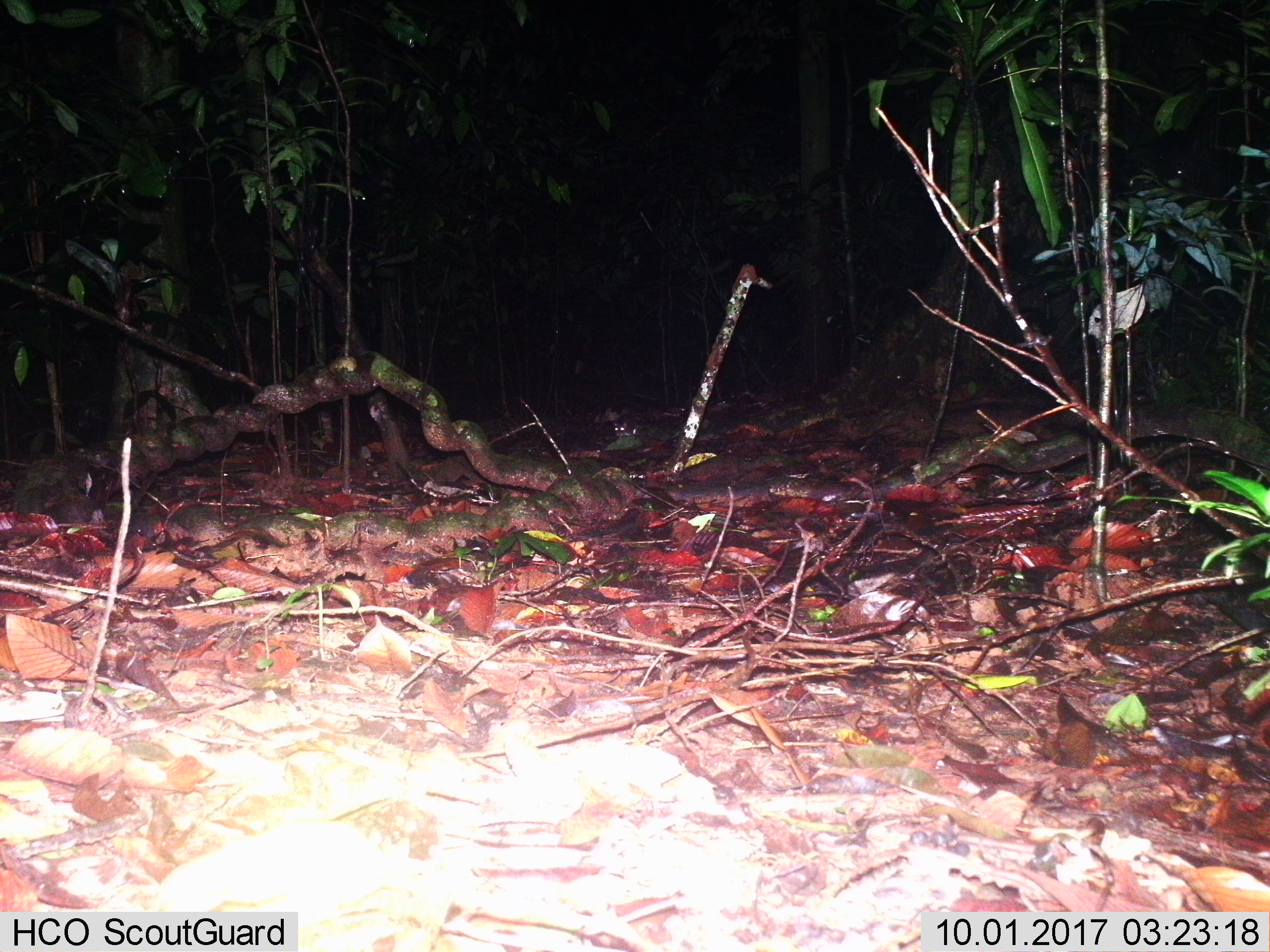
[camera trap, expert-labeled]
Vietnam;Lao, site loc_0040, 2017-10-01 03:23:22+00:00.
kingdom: Animalia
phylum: Chordata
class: Mammalia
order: Rodentia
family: Muridae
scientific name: Muridae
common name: old-world mice and rats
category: unidentified murid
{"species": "unidentified murid (old-world mice and rats) (Muridae)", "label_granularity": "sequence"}